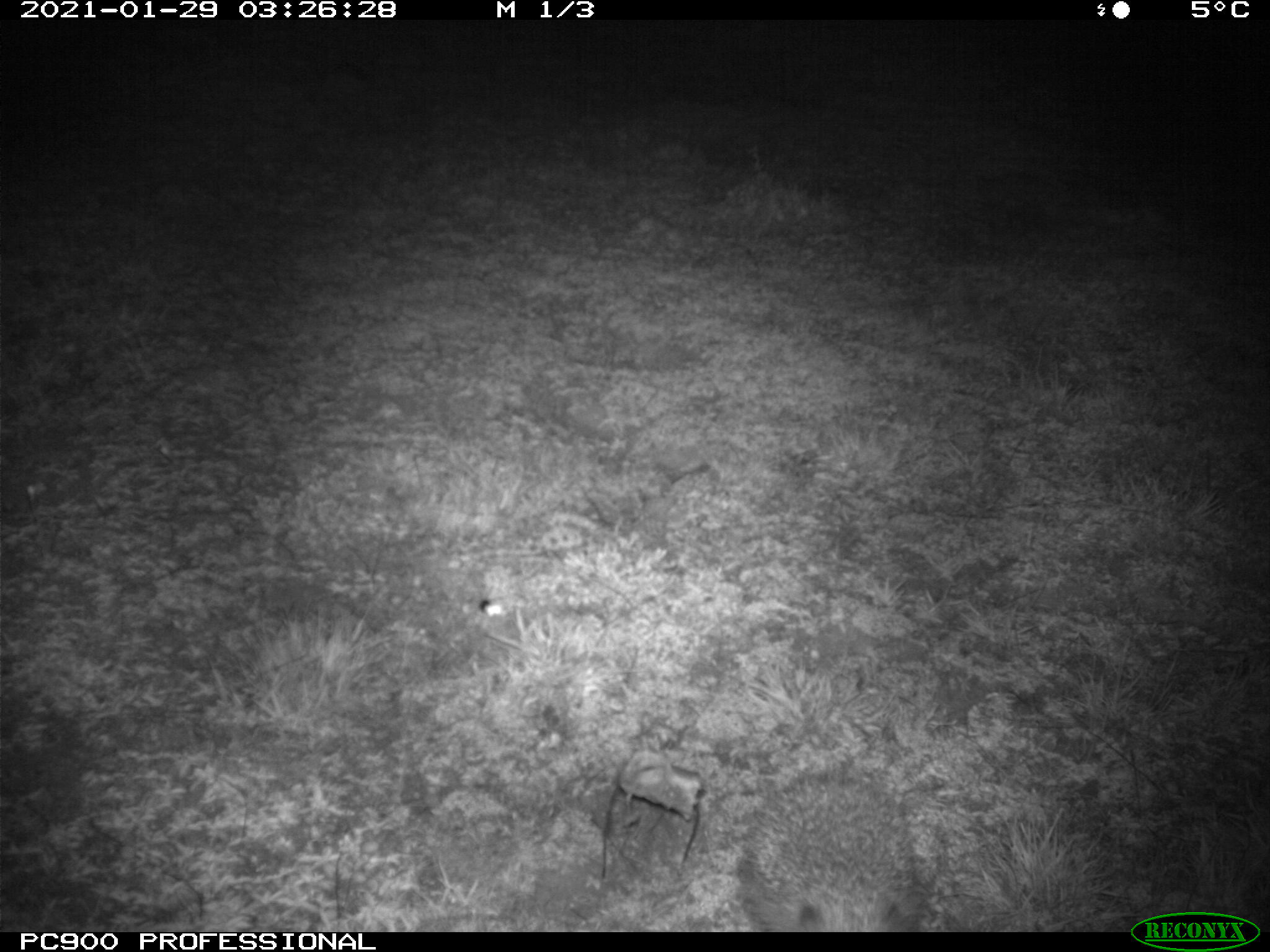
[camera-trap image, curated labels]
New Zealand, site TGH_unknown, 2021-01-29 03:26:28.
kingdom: Animalia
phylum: Chordata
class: Mammalia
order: Eulipotyphla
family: Erinaceidae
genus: Erinaceus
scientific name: Erinaceus europaeus europaeus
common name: european hedgehog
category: hedgehog